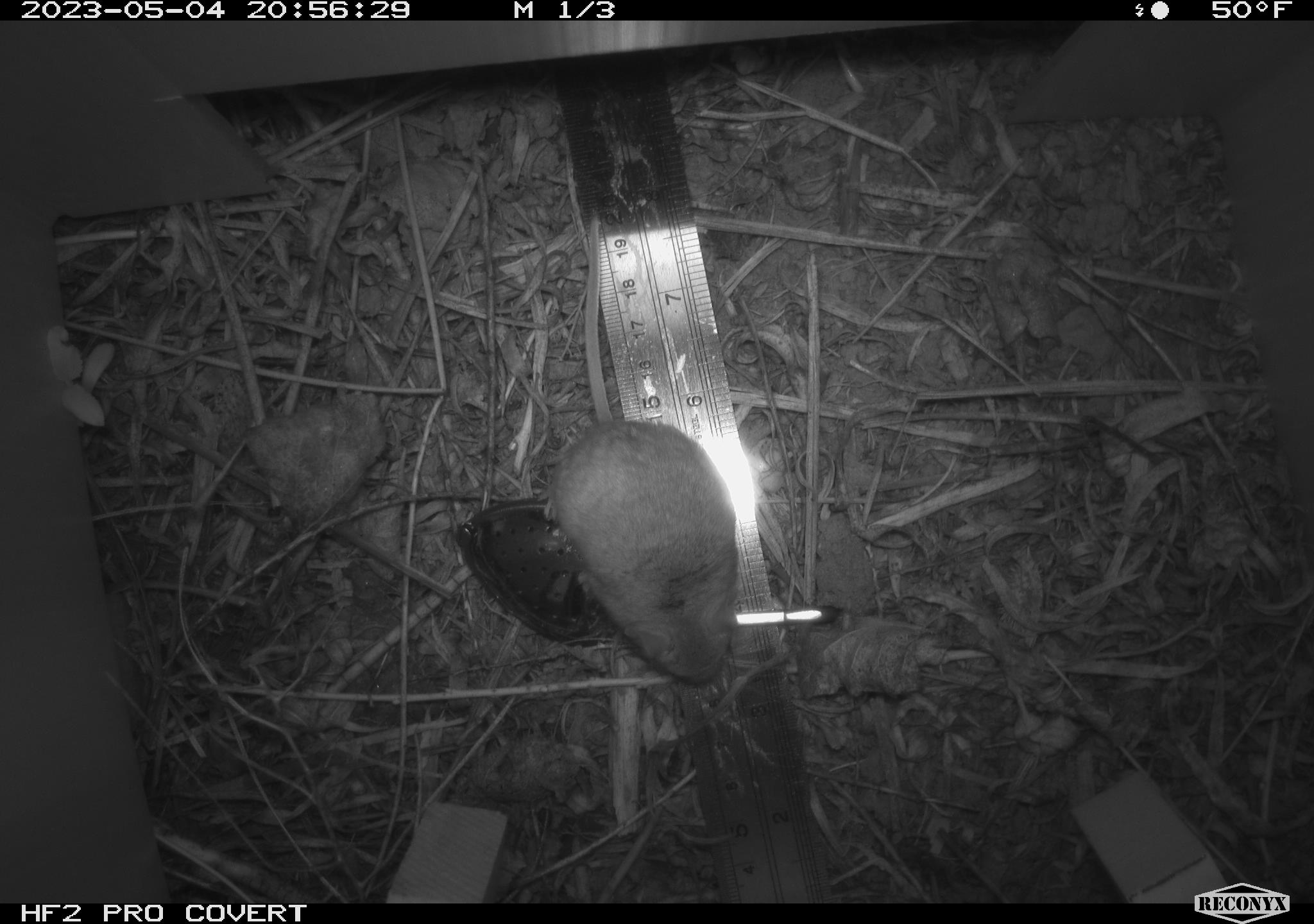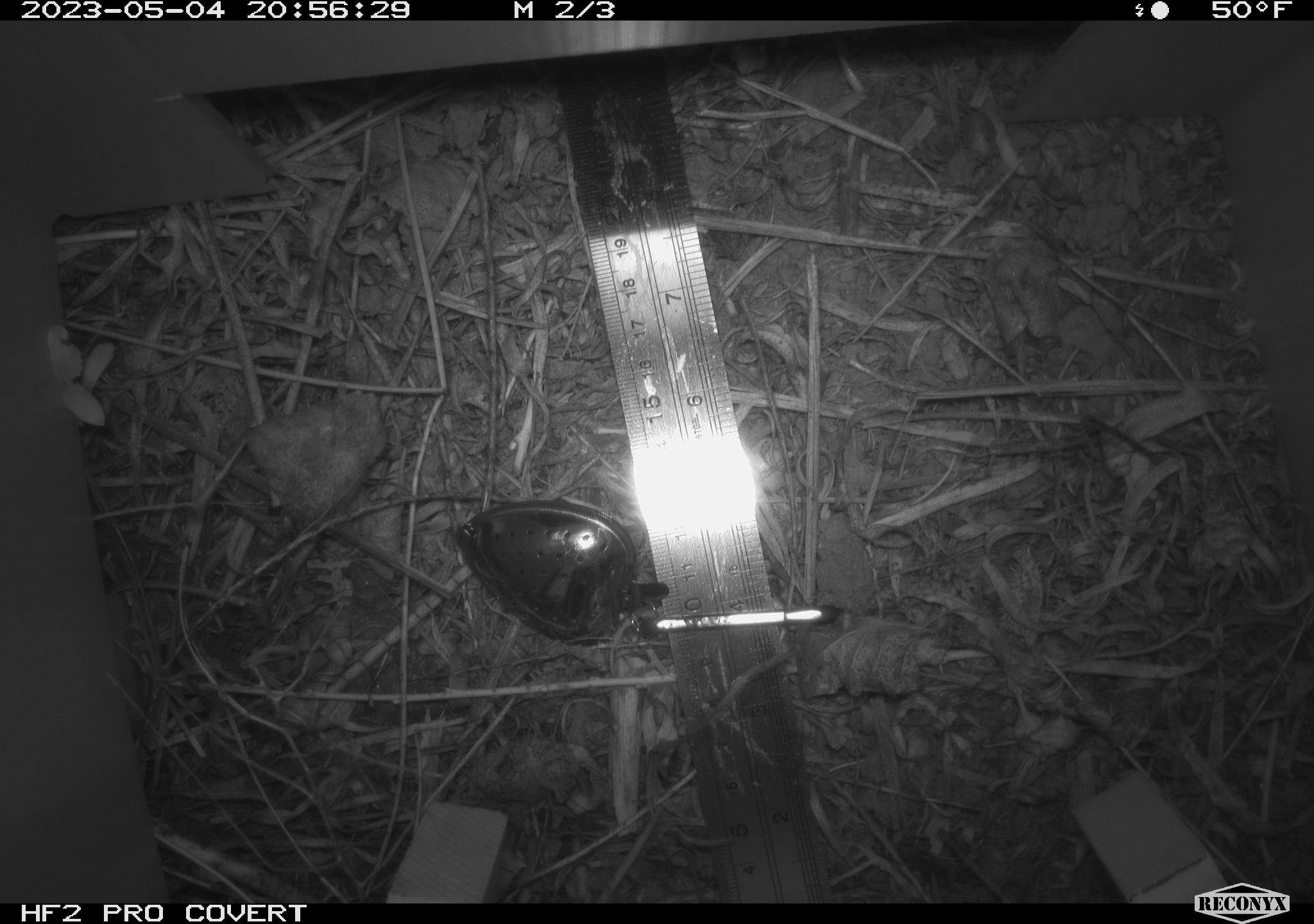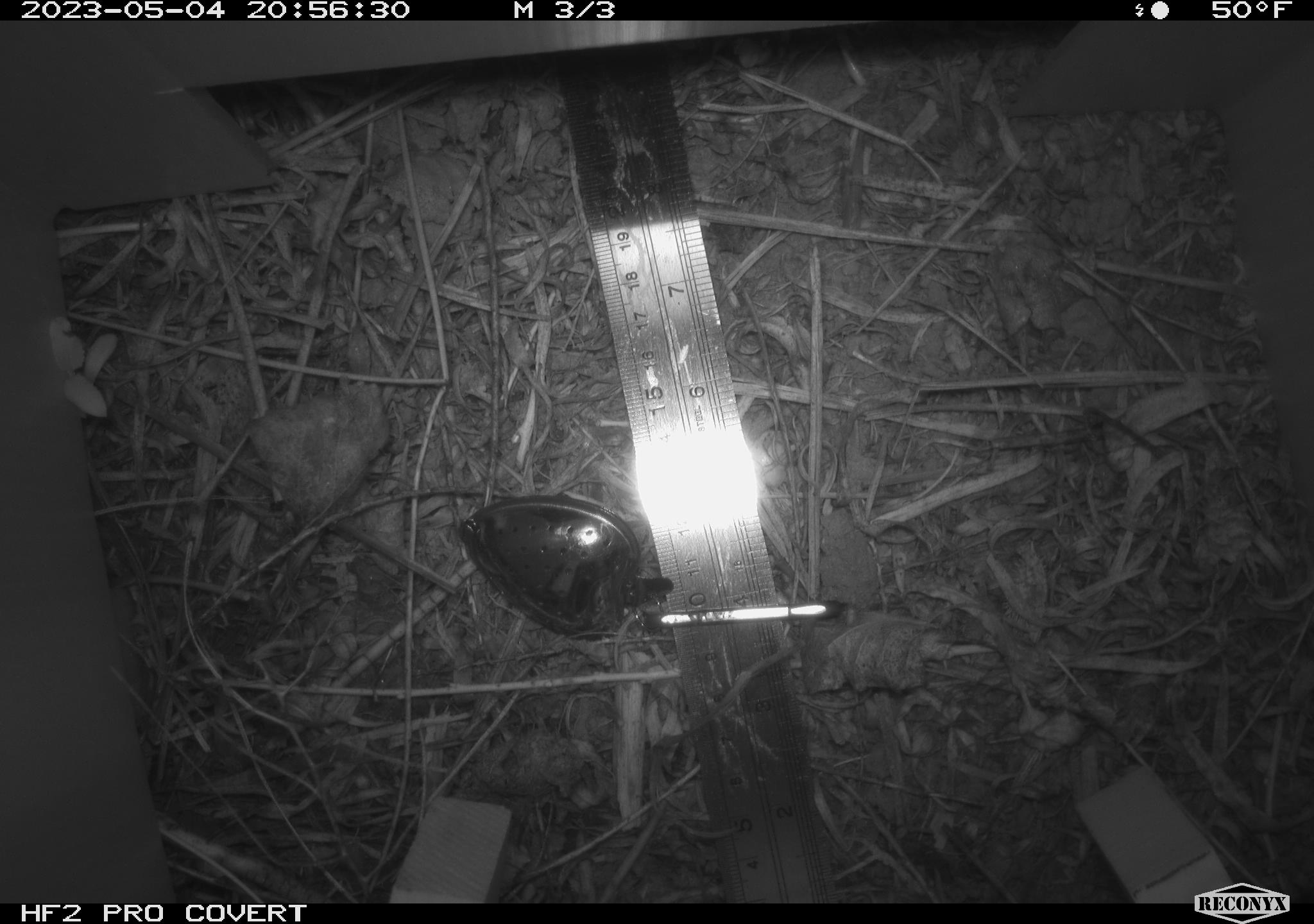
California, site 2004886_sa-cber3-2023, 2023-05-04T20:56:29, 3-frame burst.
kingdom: Animalia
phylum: Chordata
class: Mammalia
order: Rodentia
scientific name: Rodentia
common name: mouse species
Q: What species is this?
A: Mouse species (Rodentia).